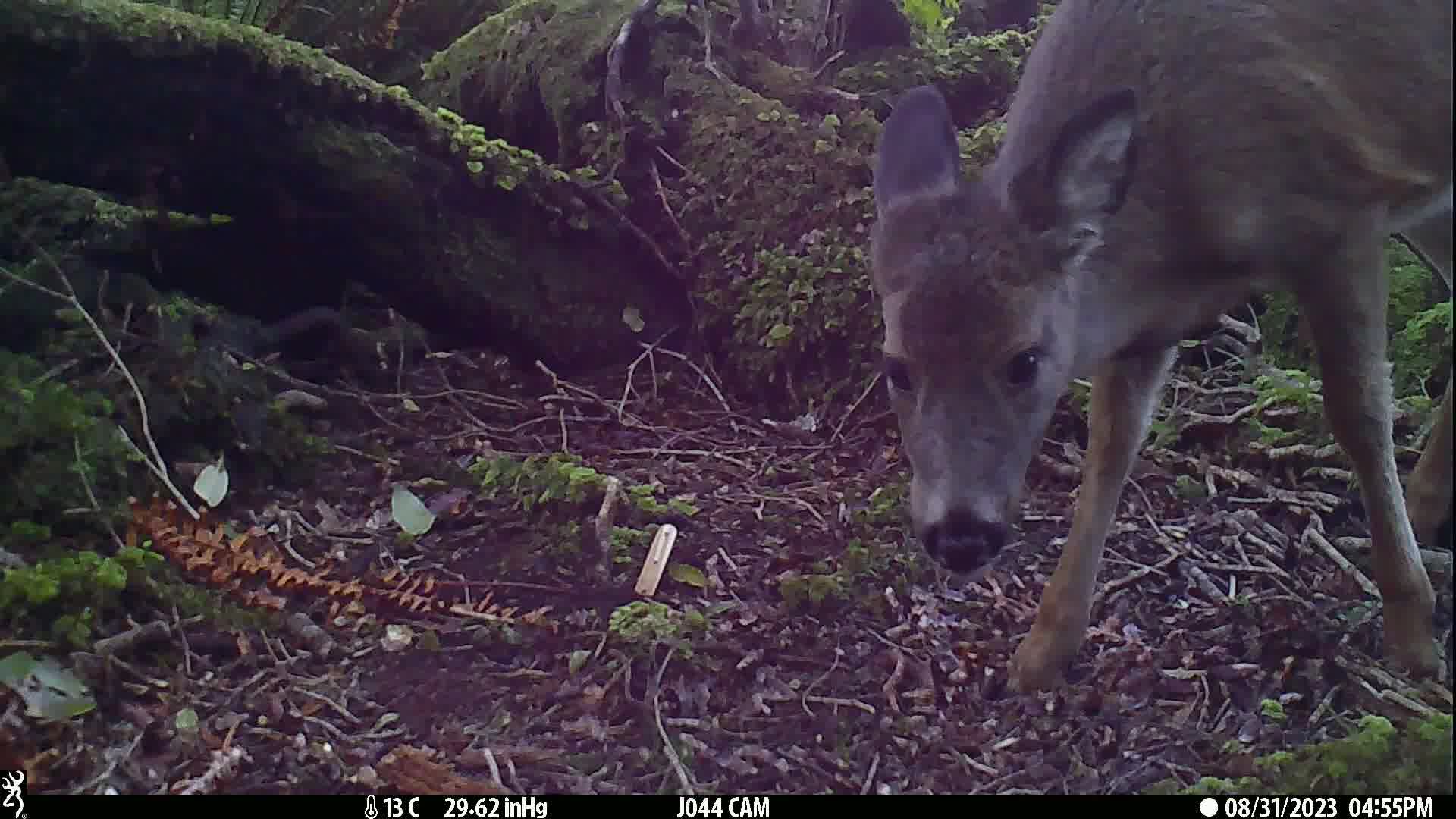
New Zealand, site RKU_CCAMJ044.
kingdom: Animalia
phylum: Chordata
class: Mammalia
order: Artiodactyla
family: Cervidae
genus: Odocoileus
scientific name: Odocoileus virginianus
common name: white-tailed deer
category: white tailed deer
White tailed deer (white-tailed deer) (Odocoileus virginianus).